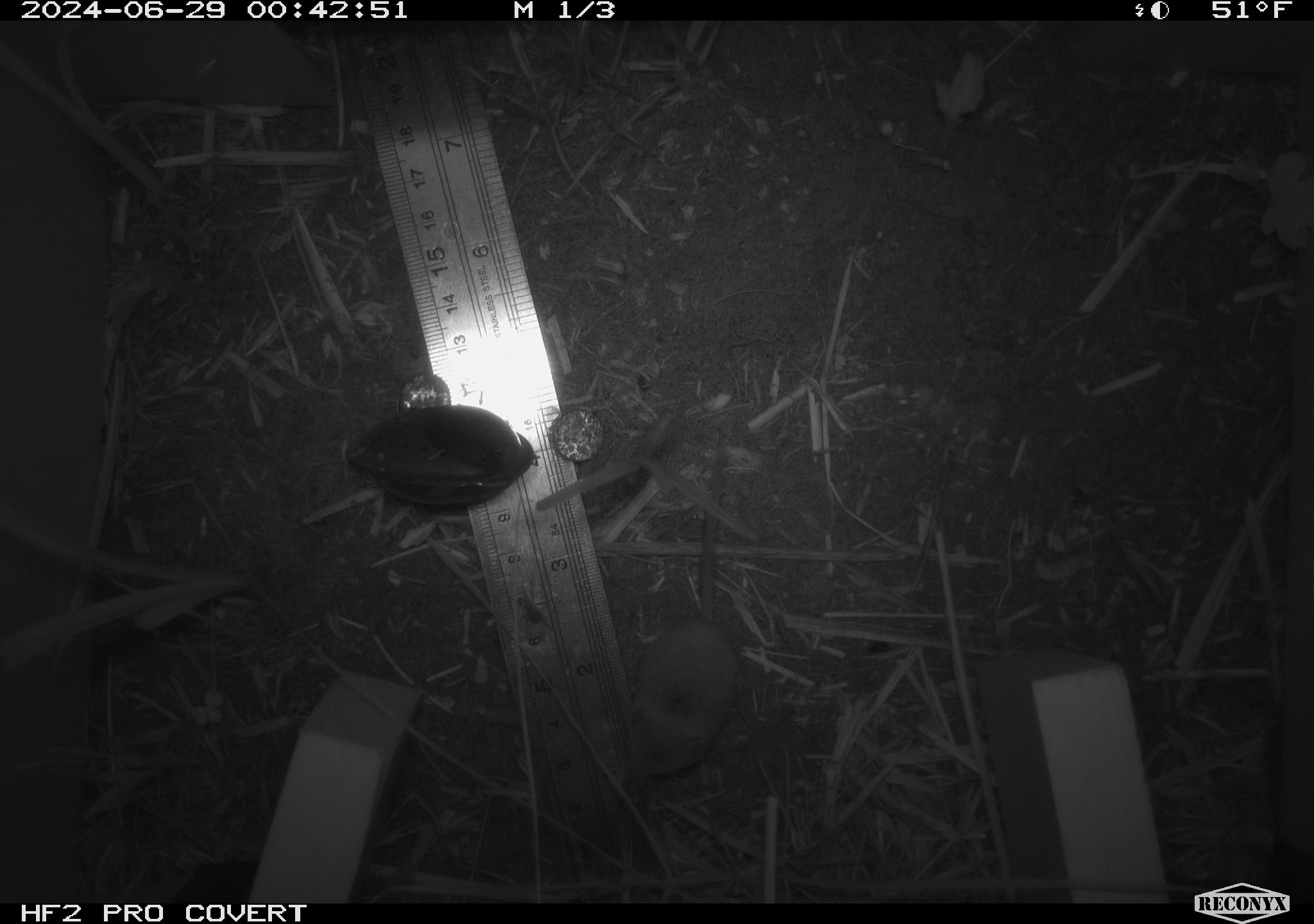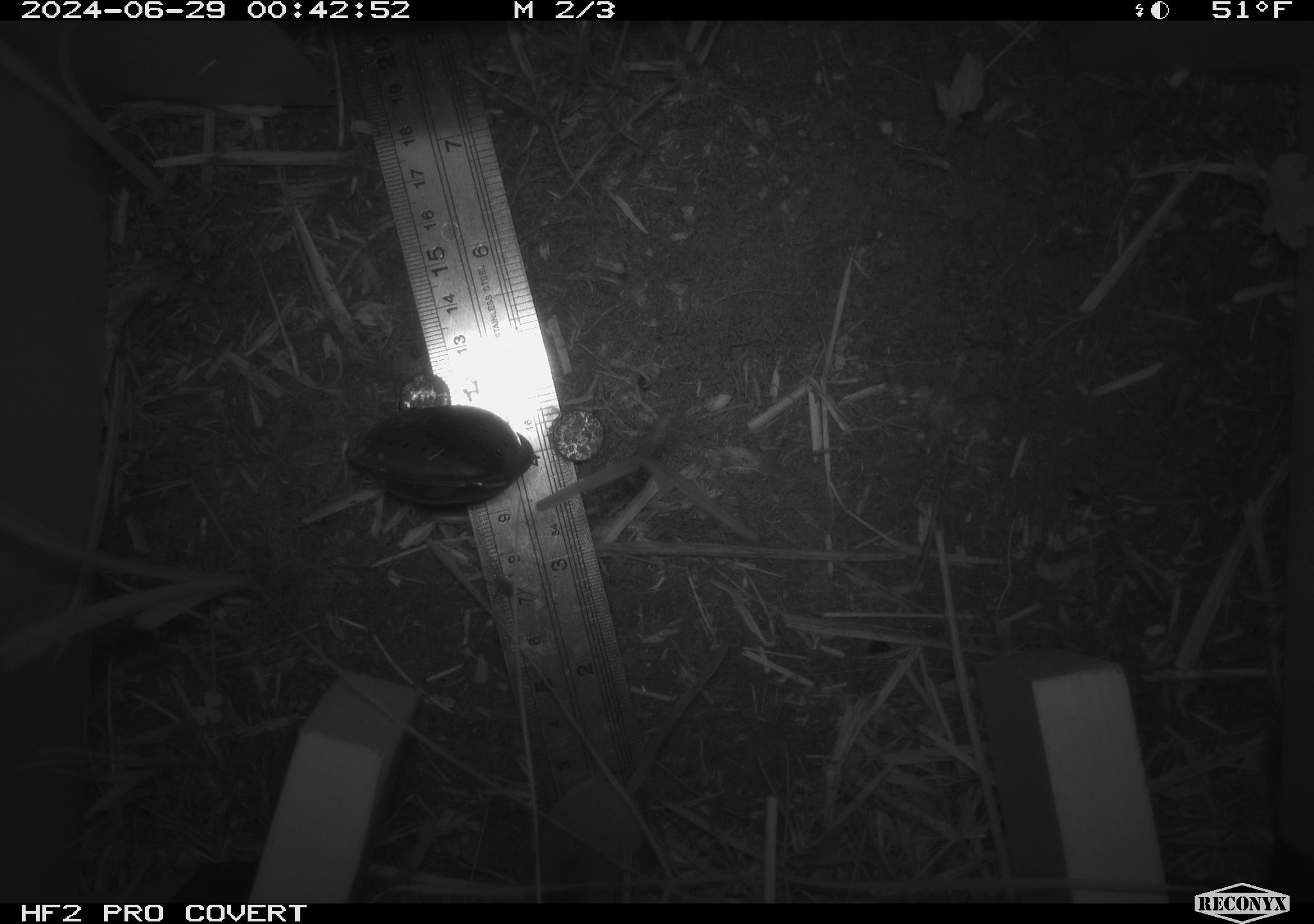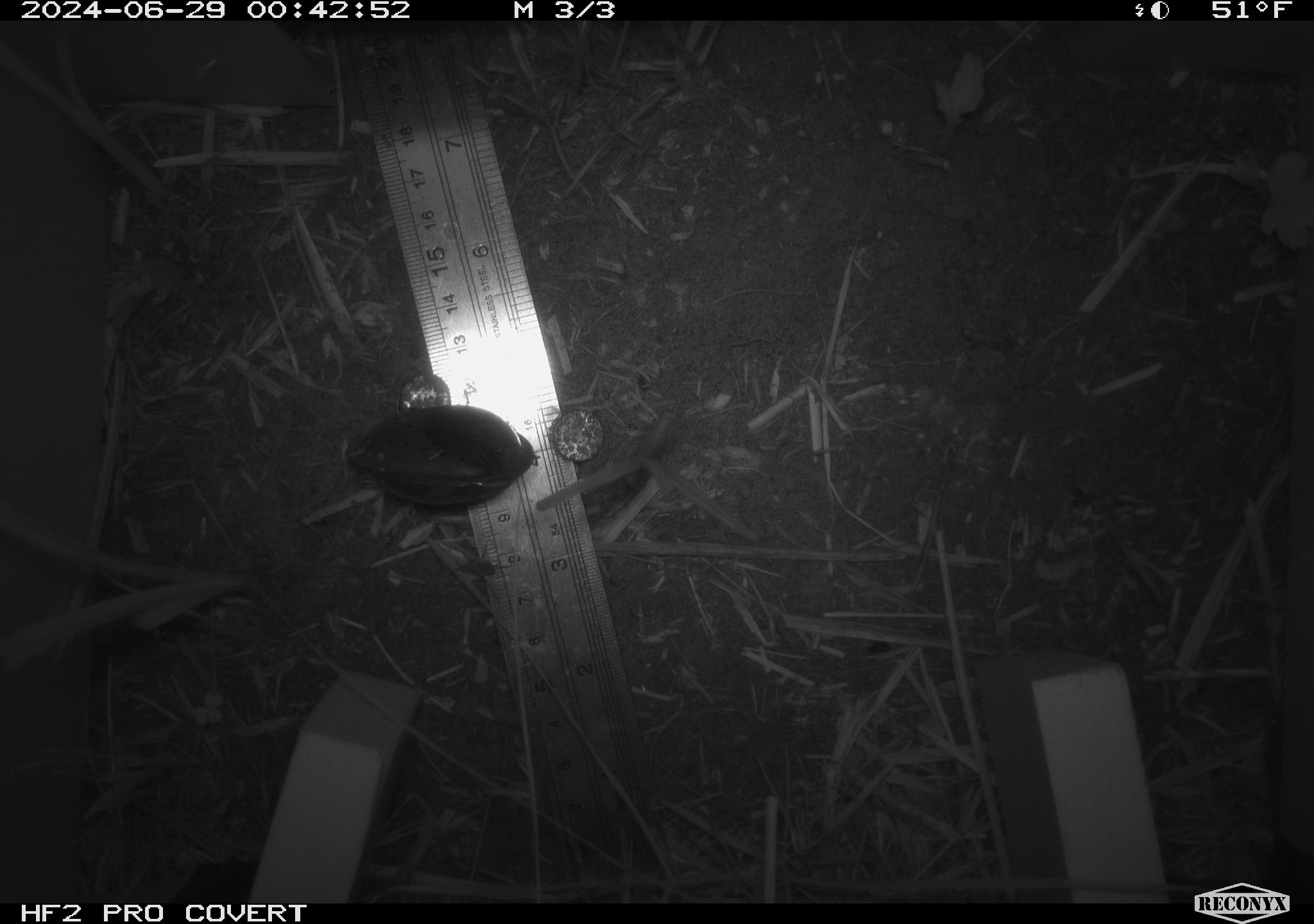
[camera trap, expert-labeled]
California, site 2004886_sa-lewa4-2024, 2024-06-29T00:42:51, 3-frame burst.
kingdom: Animalia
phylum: Chordata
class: Mammalia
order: Eulipotyphla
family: Soricidae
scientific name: Soricidae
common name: shrews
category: soricidae family